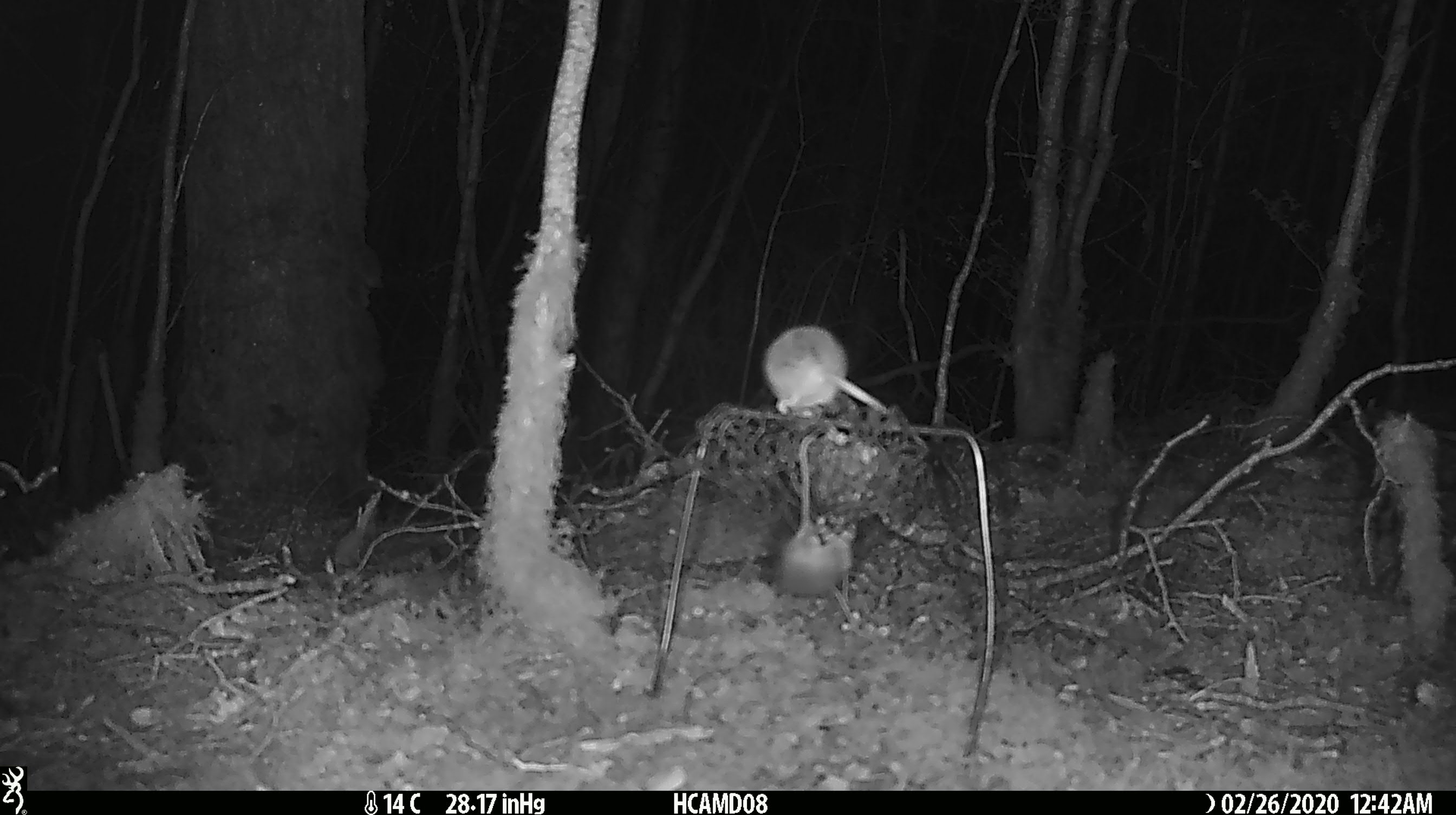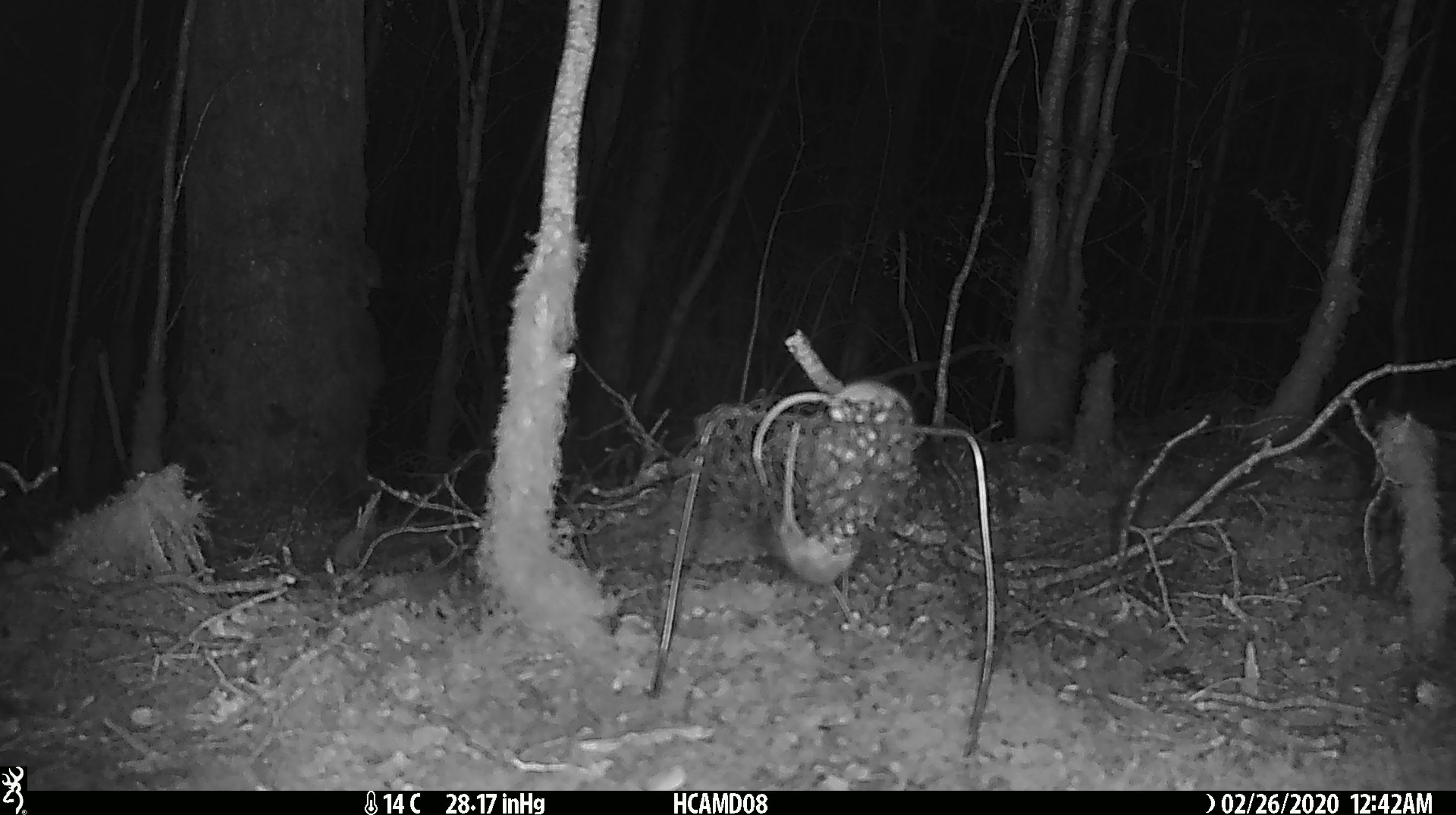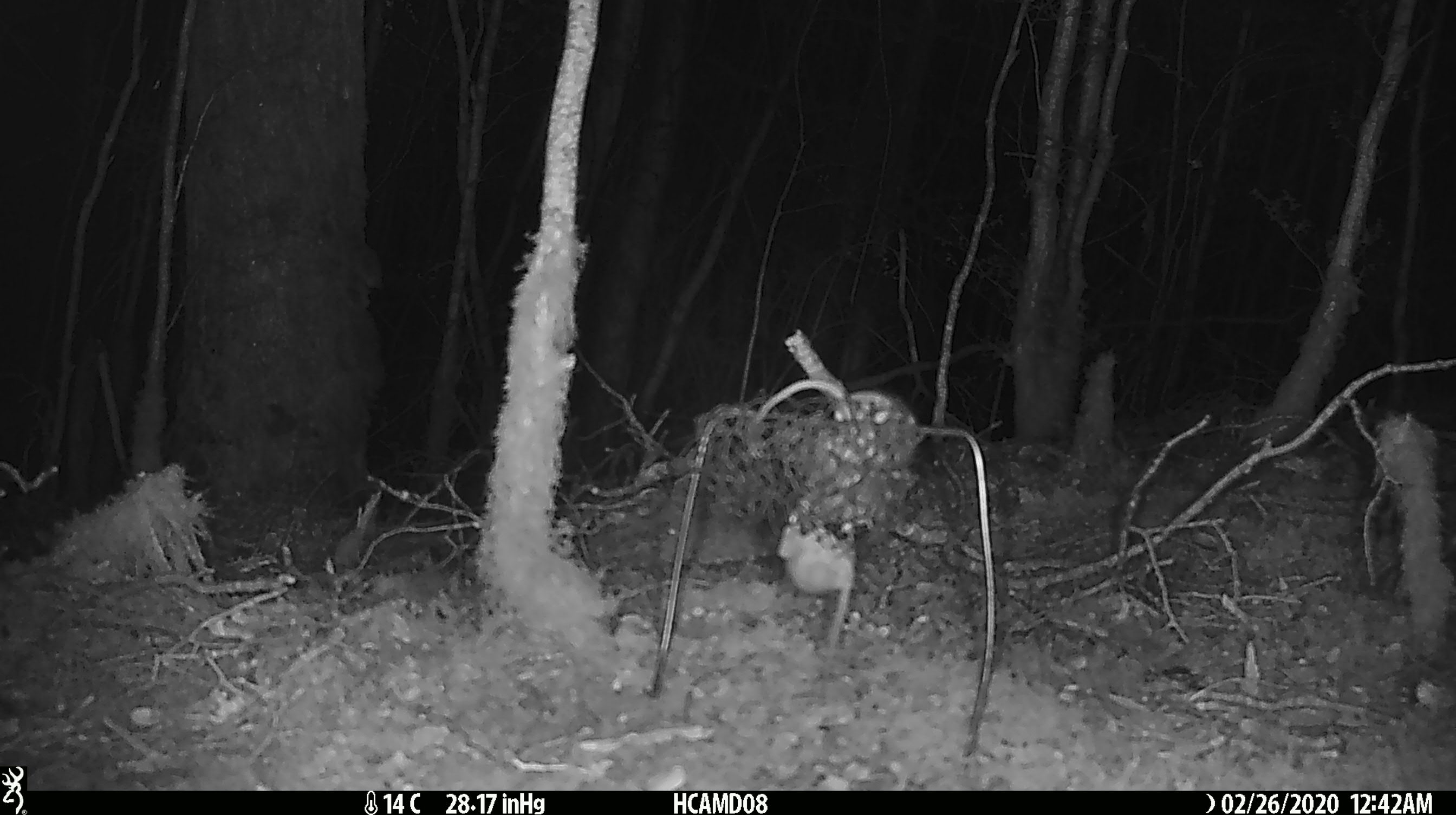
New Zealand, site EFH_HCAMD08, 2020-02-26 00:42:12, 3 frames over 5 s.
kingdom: Animalia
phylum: Chordata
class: Mammalia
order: Rodentia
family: Muridae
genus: Mus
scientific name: Mus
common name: mouse